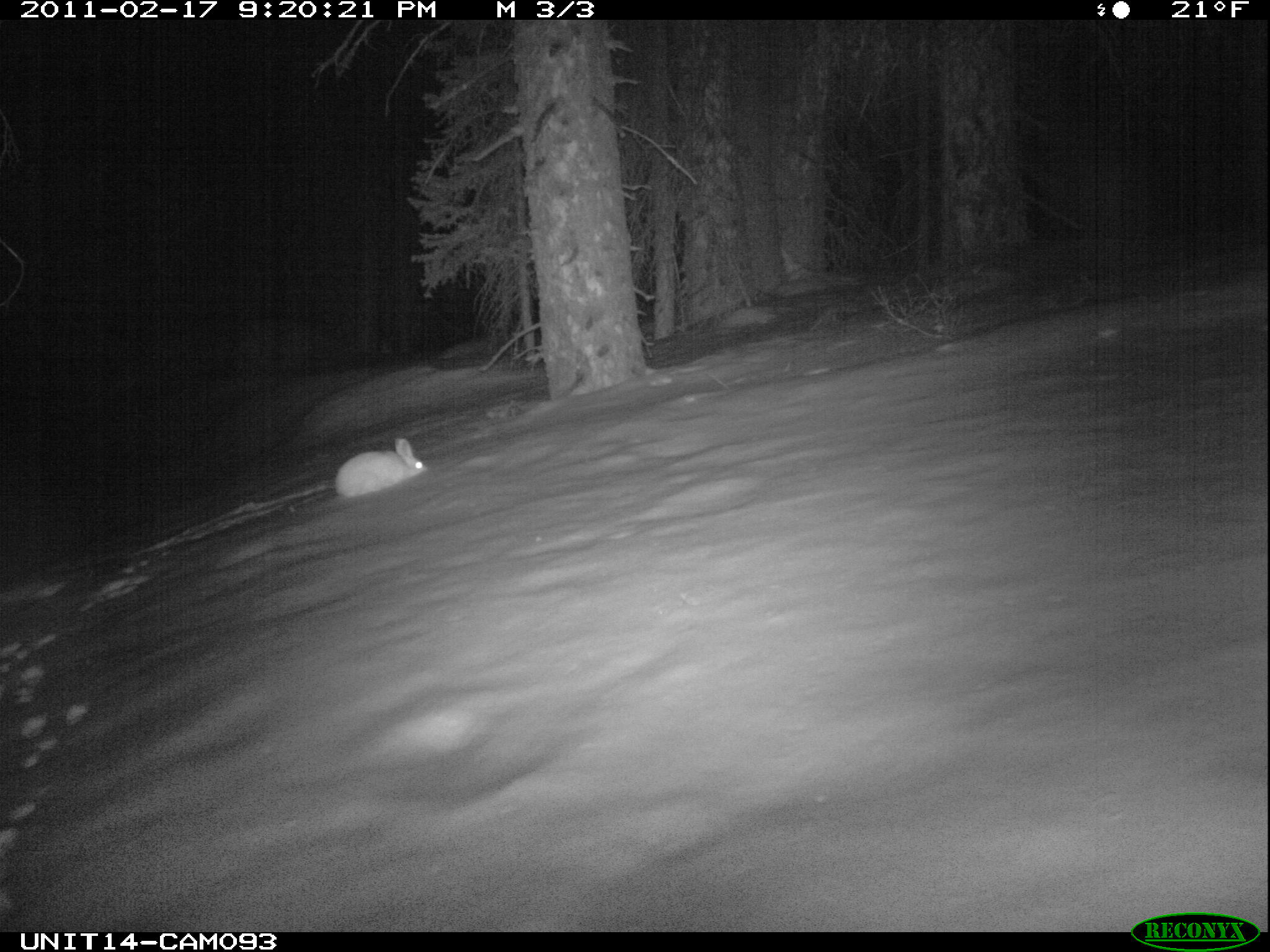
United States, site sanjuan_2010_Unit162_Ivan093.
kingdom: Animalia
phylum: Chordata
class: Mammalia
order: Lagomorpha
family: Leporidae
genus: Lepus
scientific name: Lepus americanus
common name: snowshoe hare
Lepus americanus (snowshoe hare).